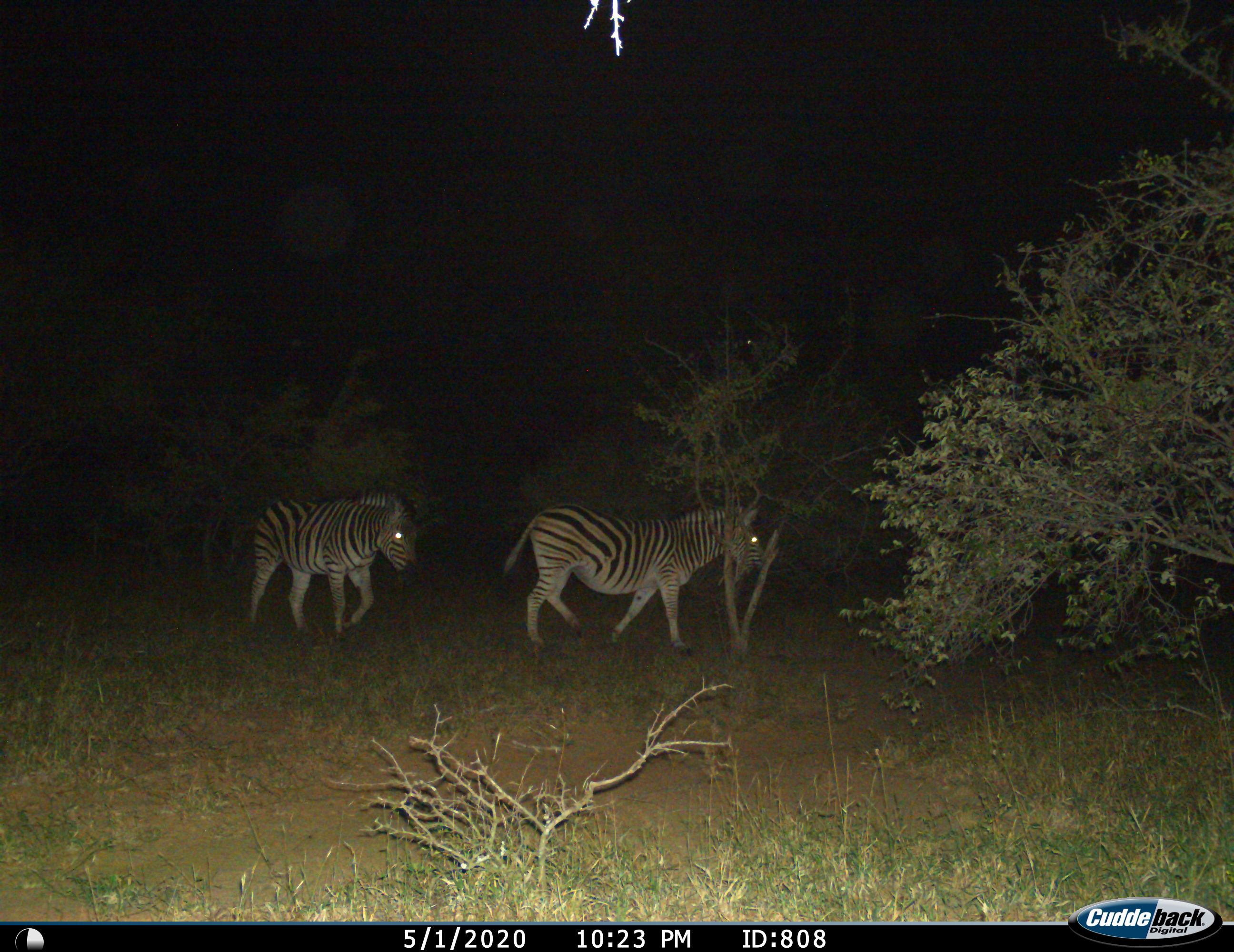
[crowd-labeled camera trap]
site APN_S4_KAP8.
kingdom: Animalia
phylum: Chordata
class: Mammalia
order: Perissodactyla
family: Equidae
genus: Equus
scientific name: Equus quagga burchellii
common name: burchell's zebra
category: zebraburchells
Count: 2.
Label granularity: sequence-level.